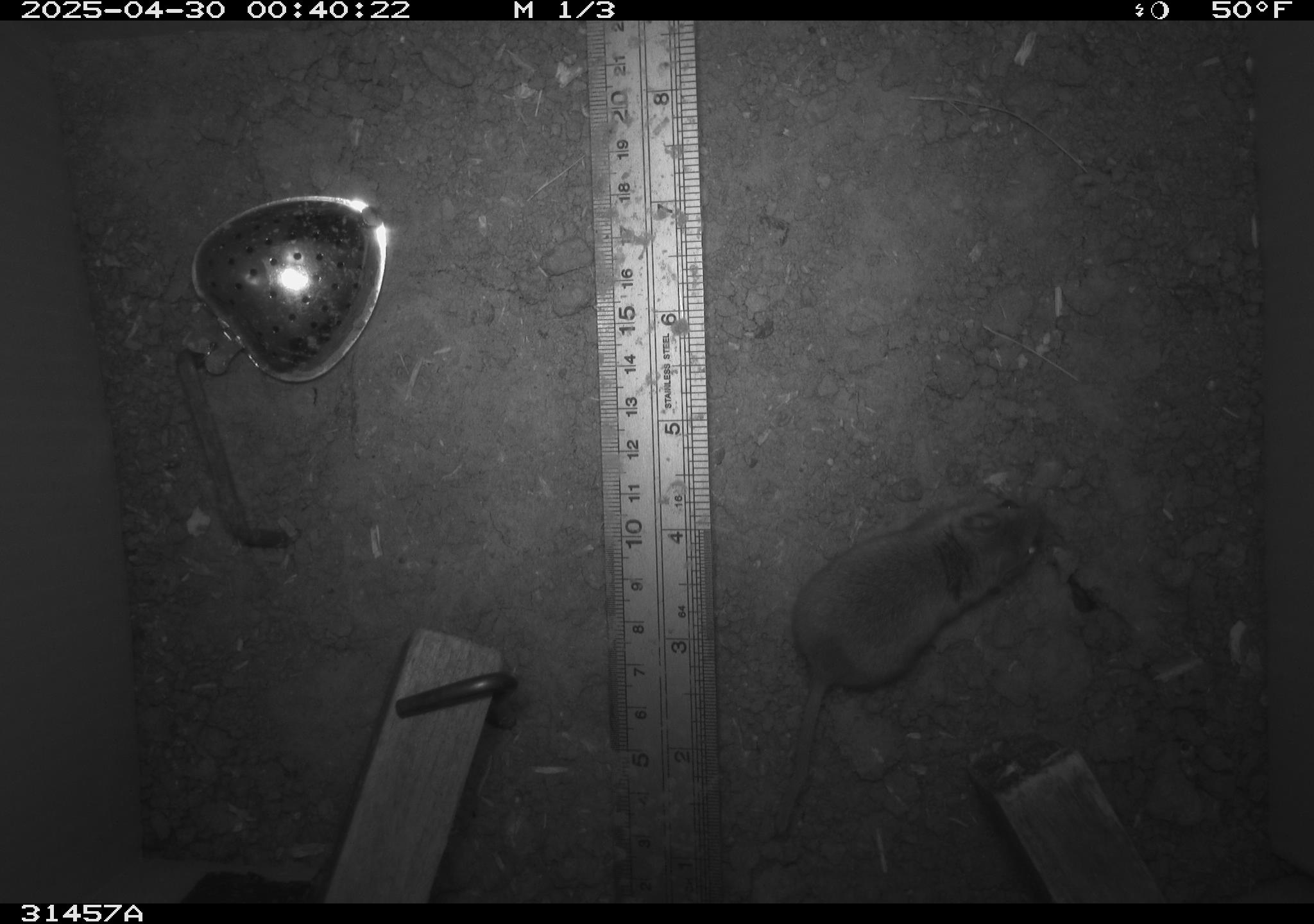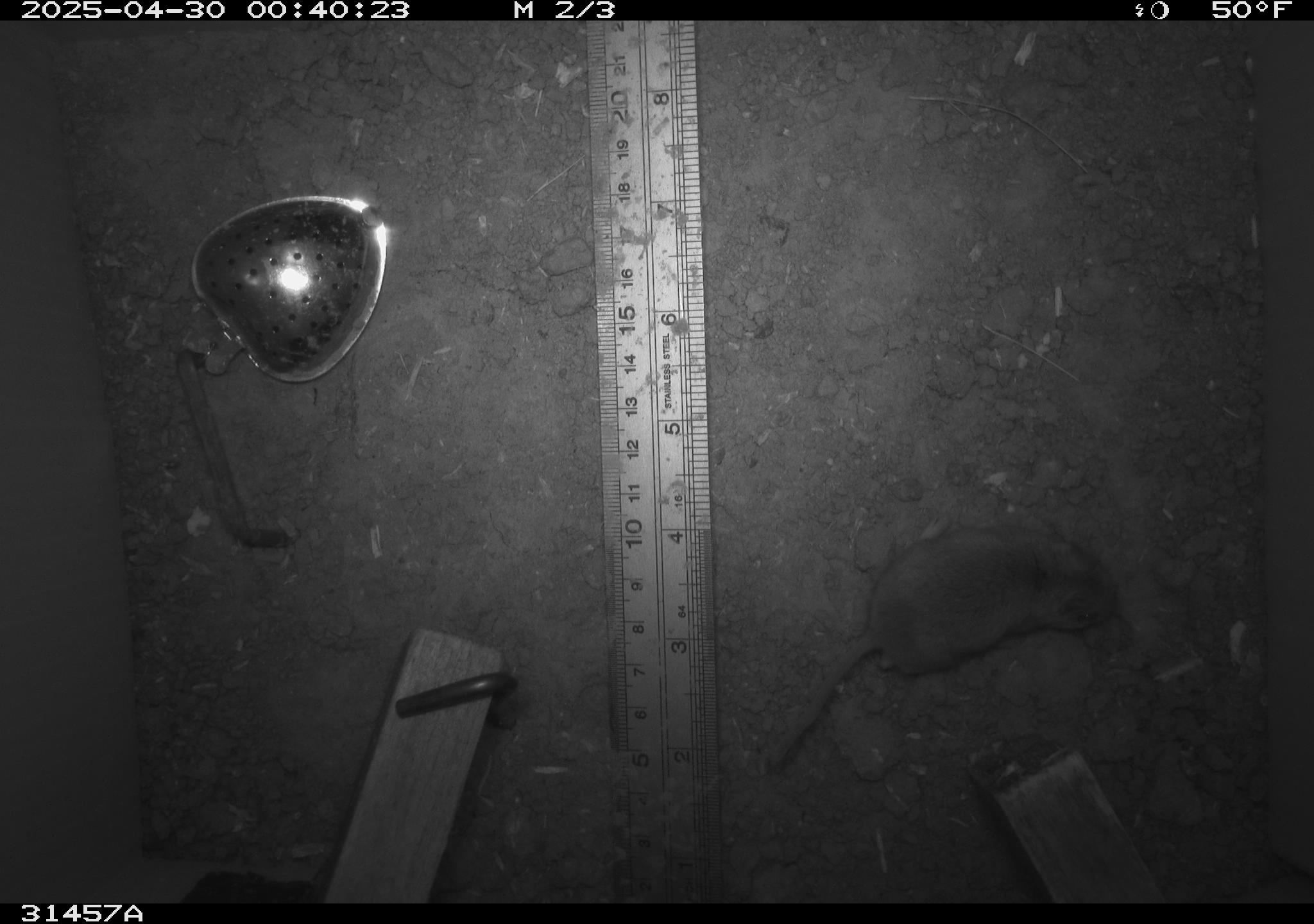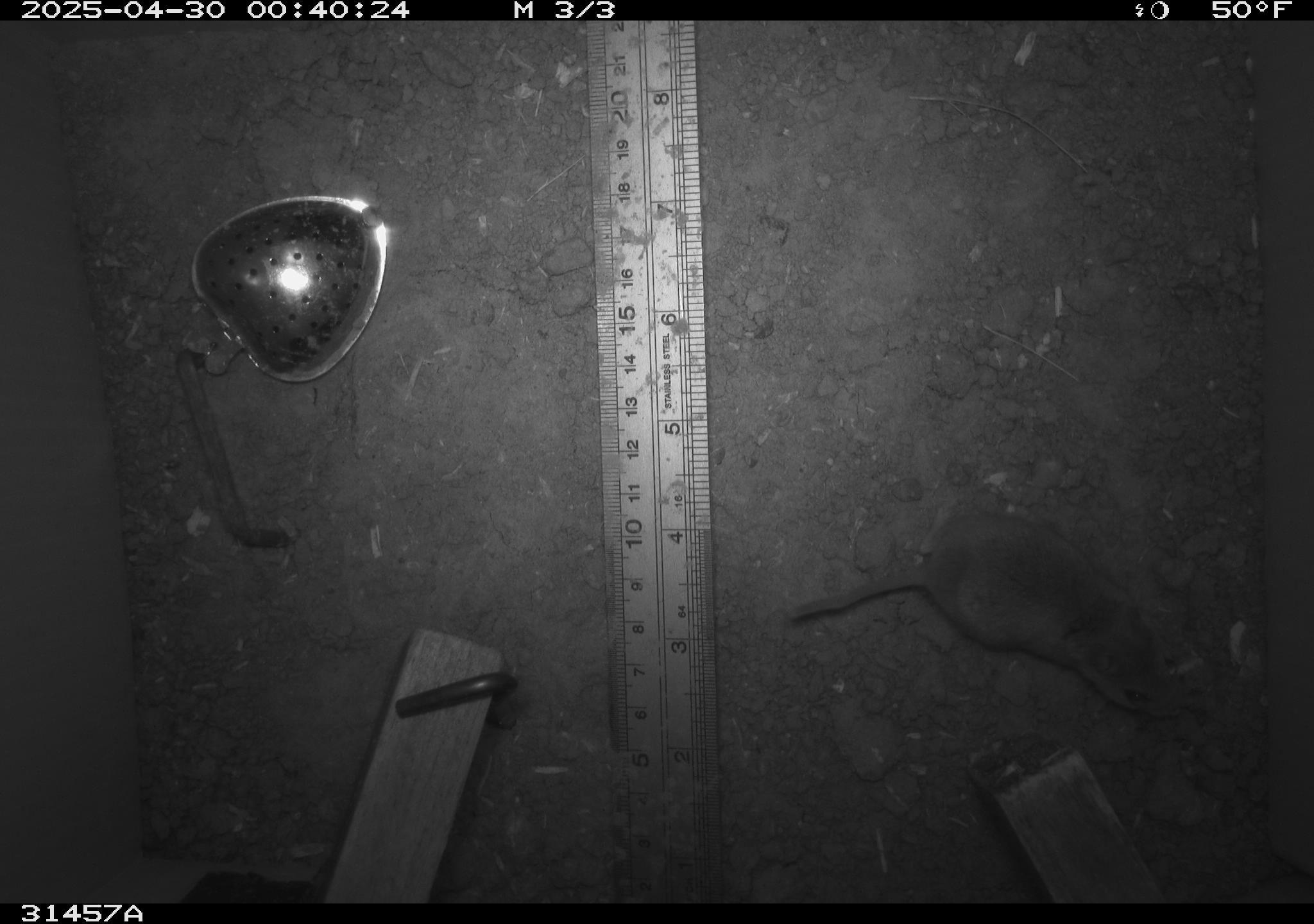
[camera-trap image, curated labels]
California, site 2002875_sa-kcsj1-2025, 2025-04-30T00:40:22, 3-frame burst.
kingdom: Animalia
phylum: Chordata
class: Mammalia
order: Rodentia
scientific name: Rodentia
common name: rodent